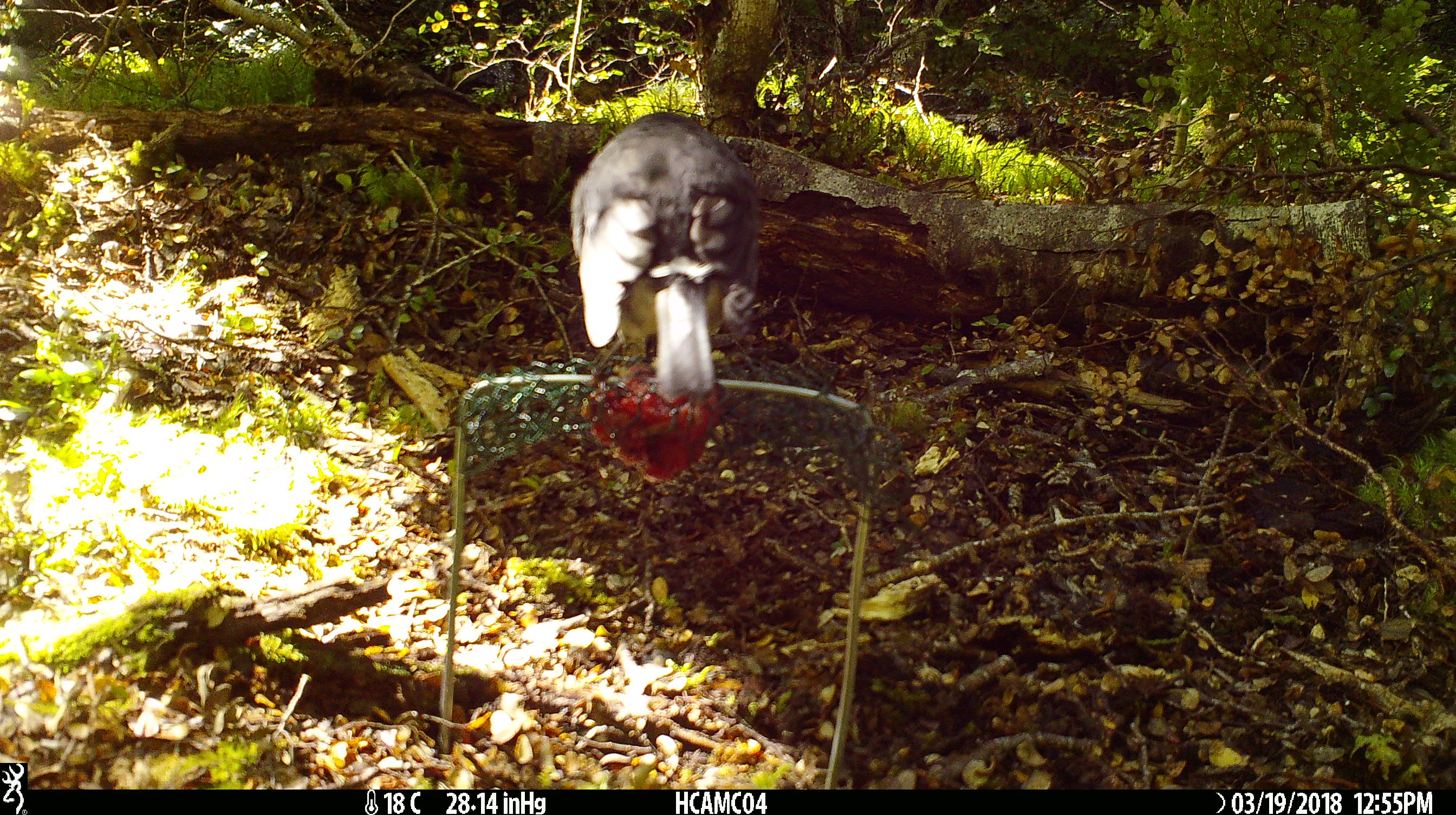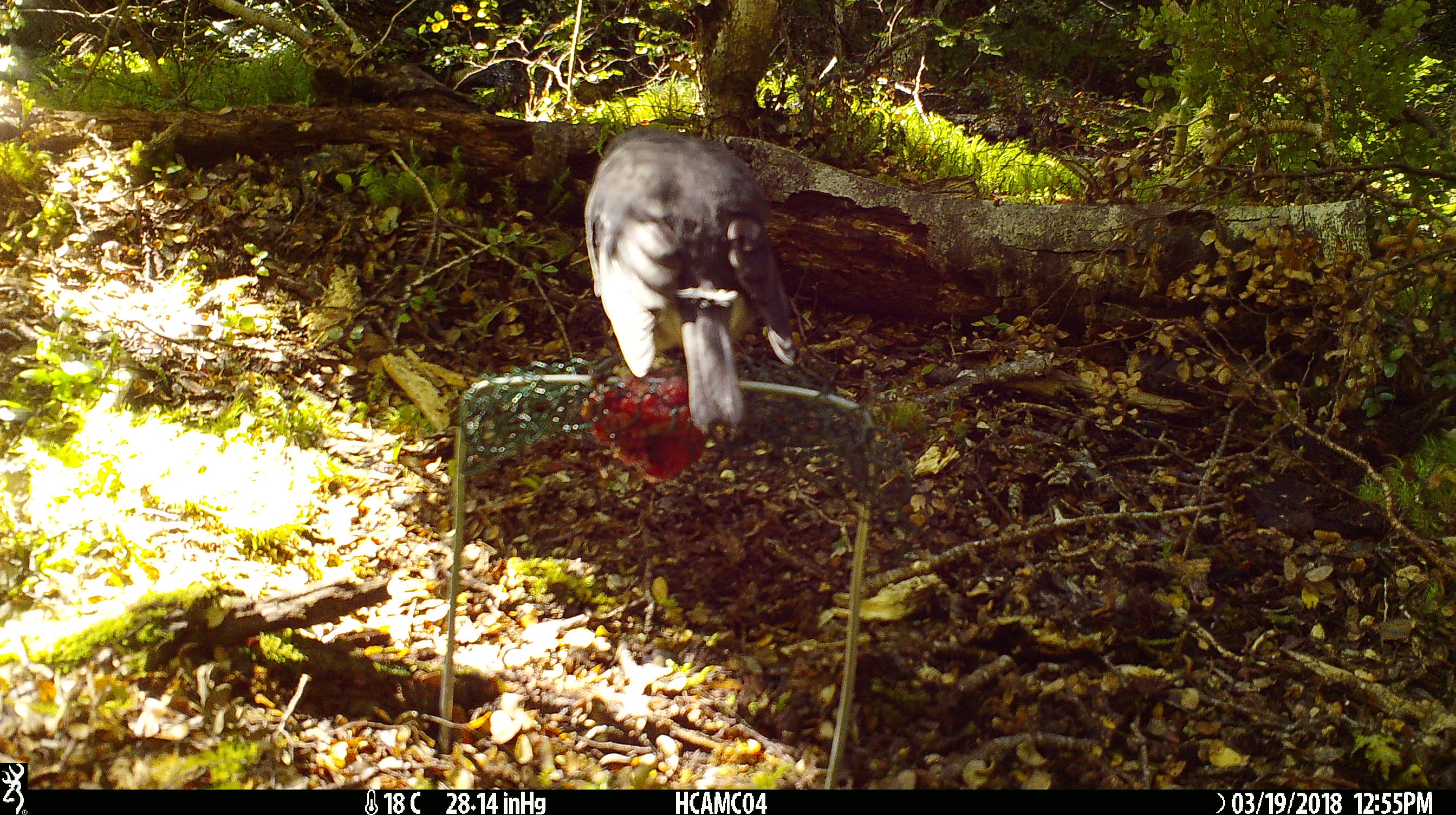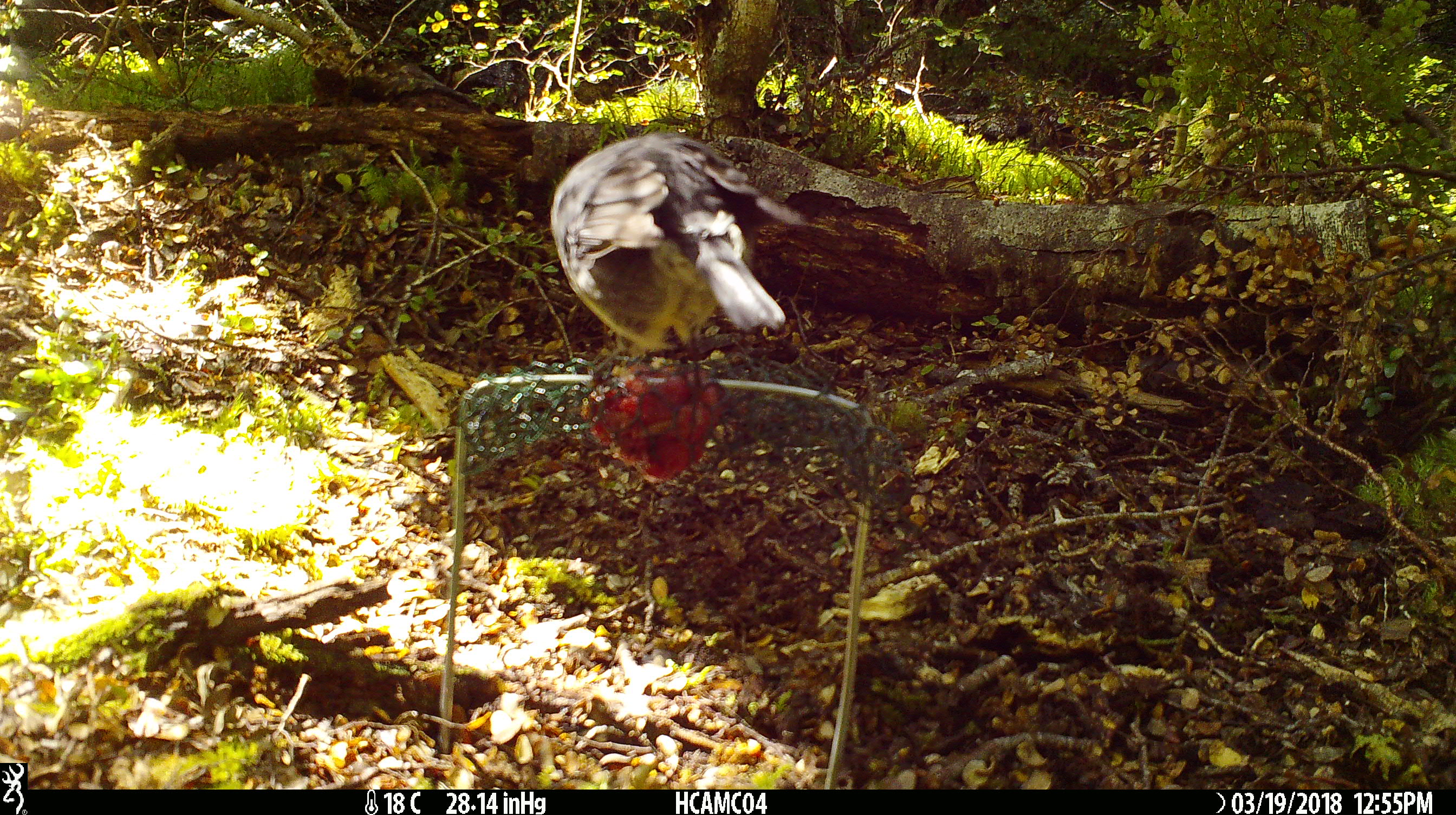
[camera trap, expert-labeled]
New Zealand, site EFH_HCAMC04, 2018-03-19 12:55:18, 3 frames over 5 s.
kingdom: Animalia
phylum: Chordata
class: Aves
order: Passeriformes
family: Petroicidae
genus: Petroica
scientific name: Petroica australis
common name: new zealand robin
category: robin